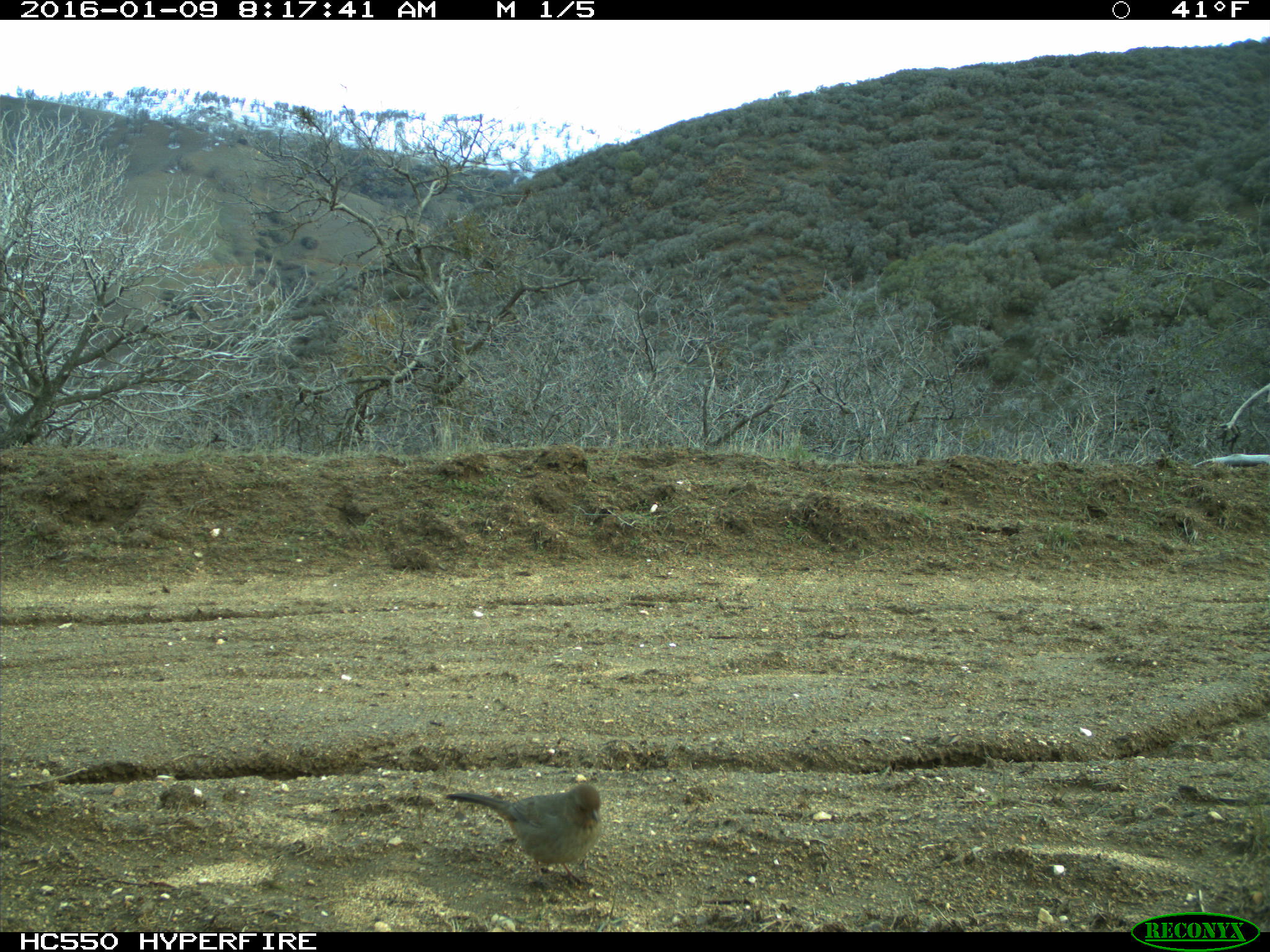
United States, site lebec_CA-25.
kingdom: Animalia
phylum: Chordata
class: Aves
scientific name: Aves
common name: birds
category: unidentified bird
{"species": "unidentified bird (birds) (Aves)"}